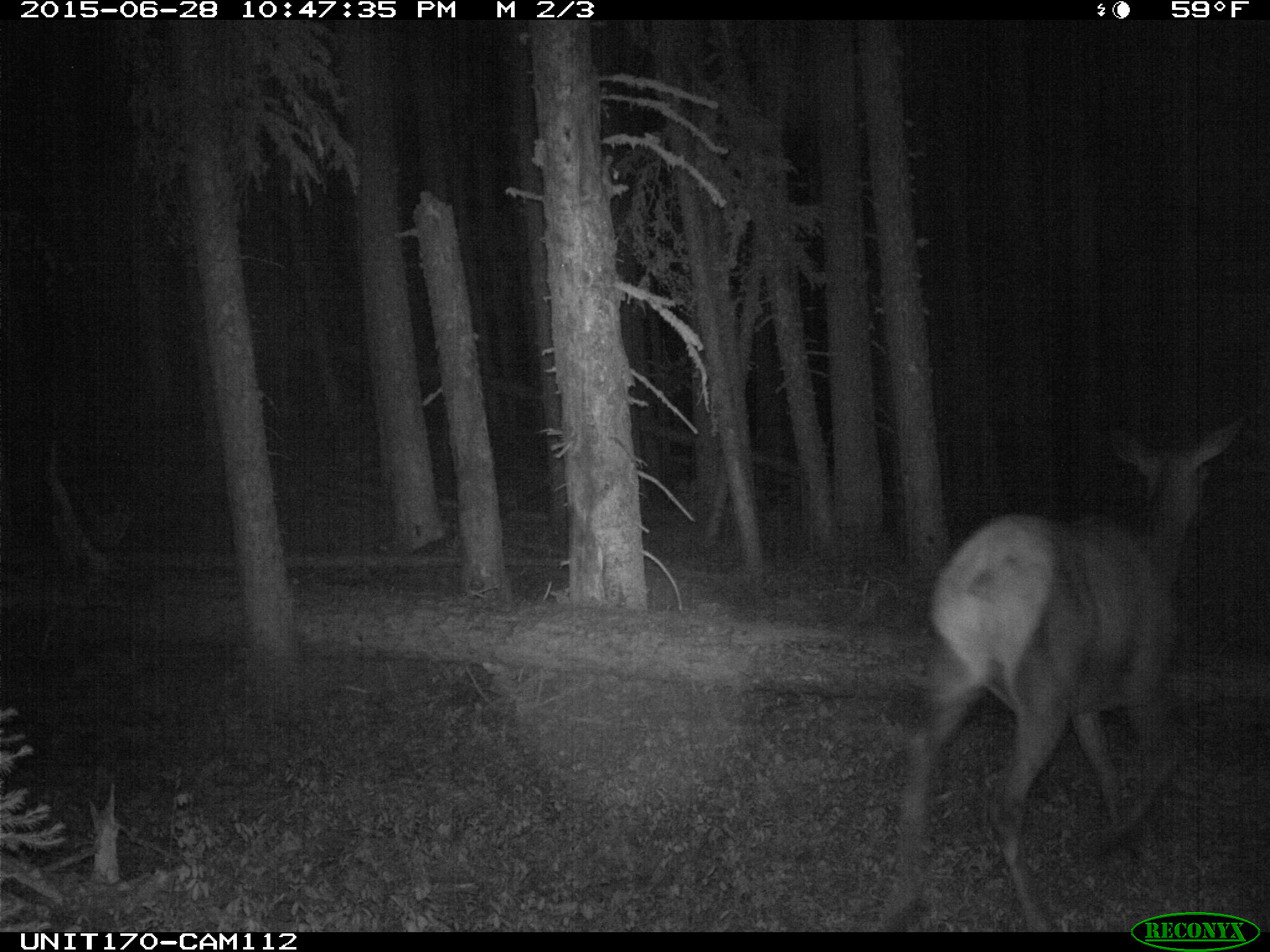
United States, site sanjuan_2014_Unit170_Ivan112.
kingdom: Animalia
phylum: Chordata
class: Mammalia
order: Artiodactyla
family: Cervidae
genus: Cervus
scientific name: Cervus elaphus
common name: red deer